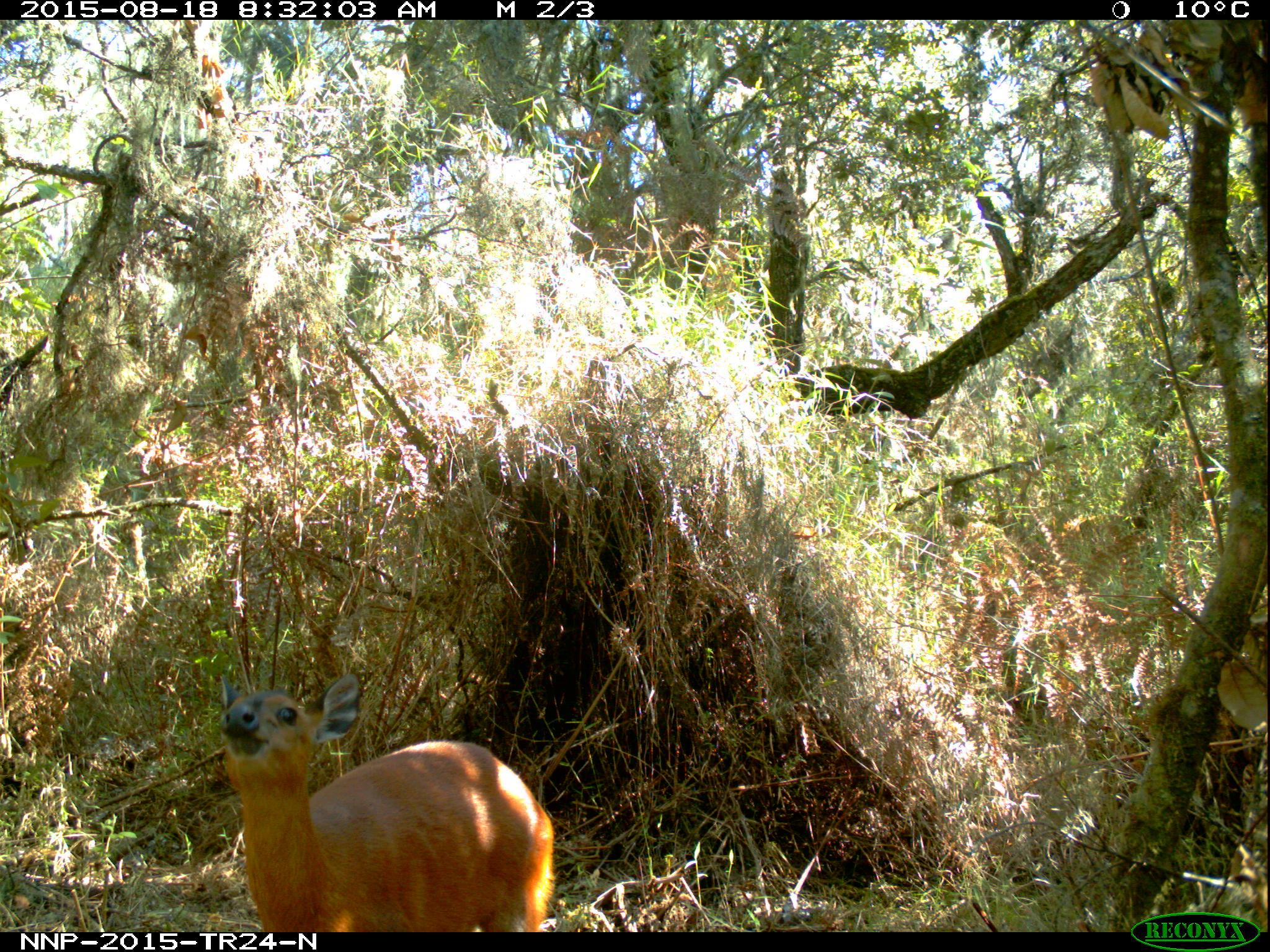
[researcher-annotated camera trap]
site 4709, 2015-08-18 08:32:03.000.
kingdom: Animalia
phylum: Chordata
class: Mammalia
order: Artiodactyla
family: Bovidae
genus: Cephalophus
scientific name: Cephalophus nigrifrons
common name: black-fronted duiker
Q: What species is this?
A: Cephalophus nigrifrons (black-fronted duiker).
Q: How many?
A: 1.